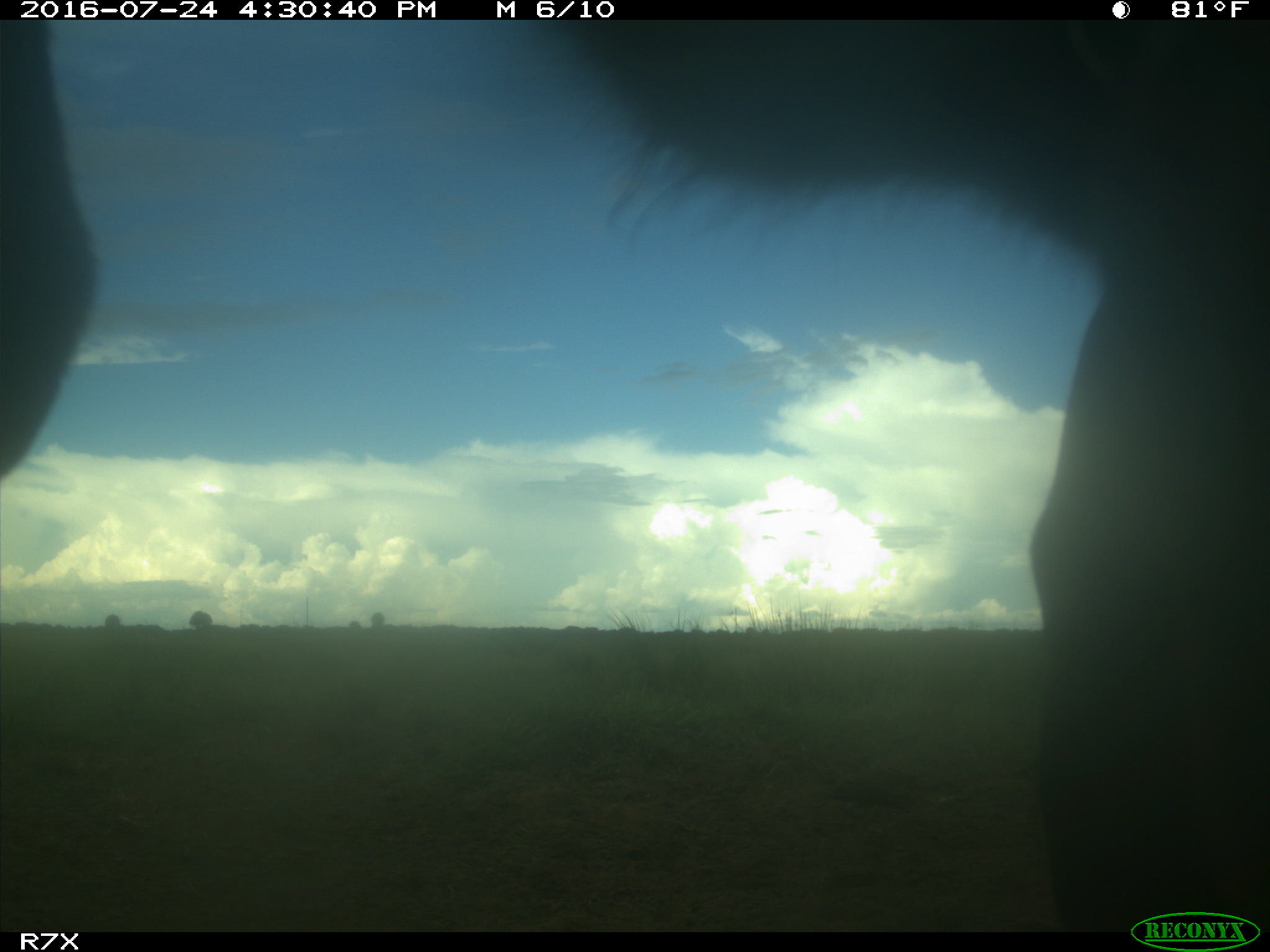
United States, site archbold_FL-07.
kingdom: Animalia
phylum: Chordata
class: Mammalia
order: Artiodactyla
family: Bovidae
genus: Bos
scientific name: Bos taurus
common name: domestic cow